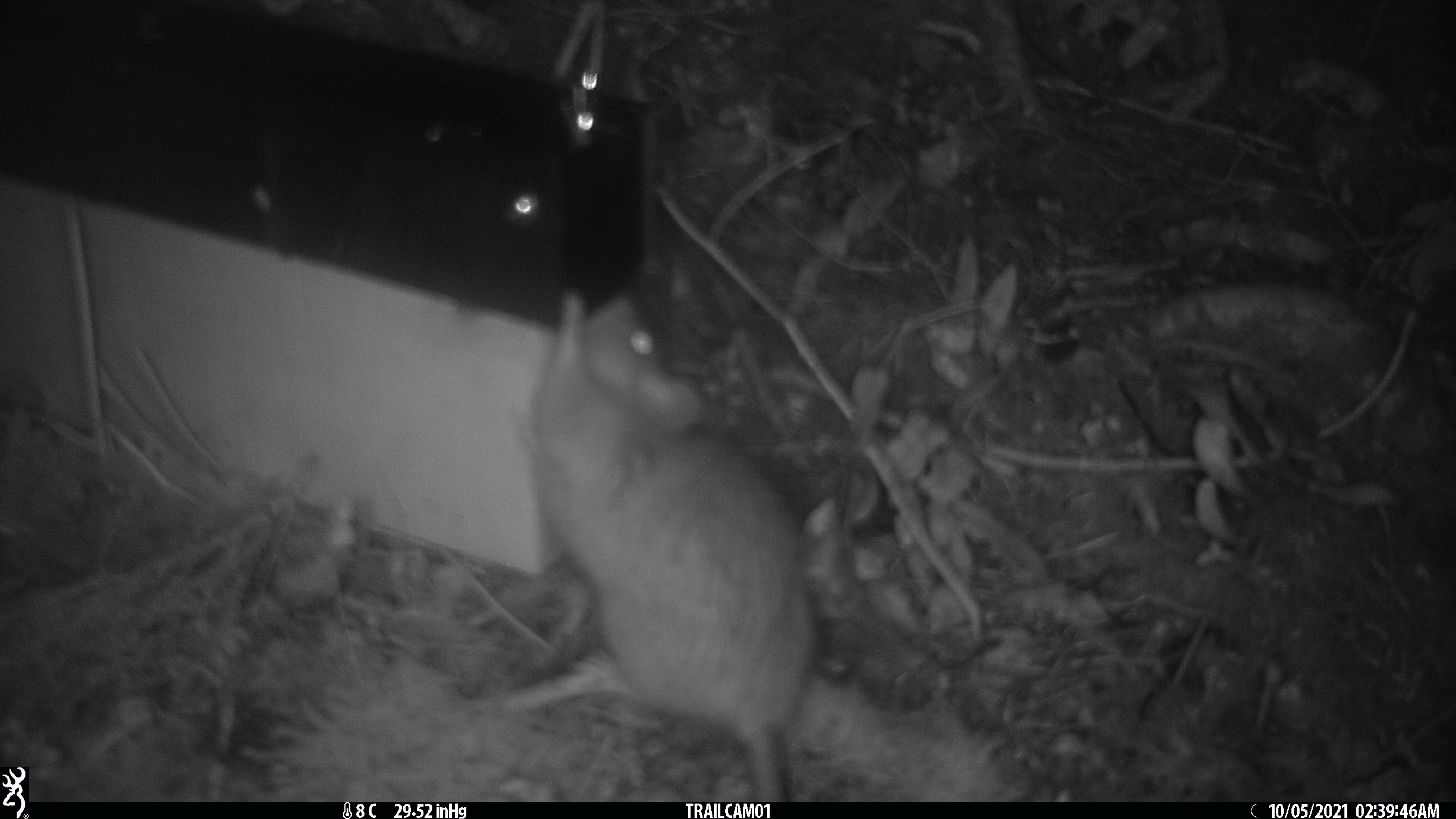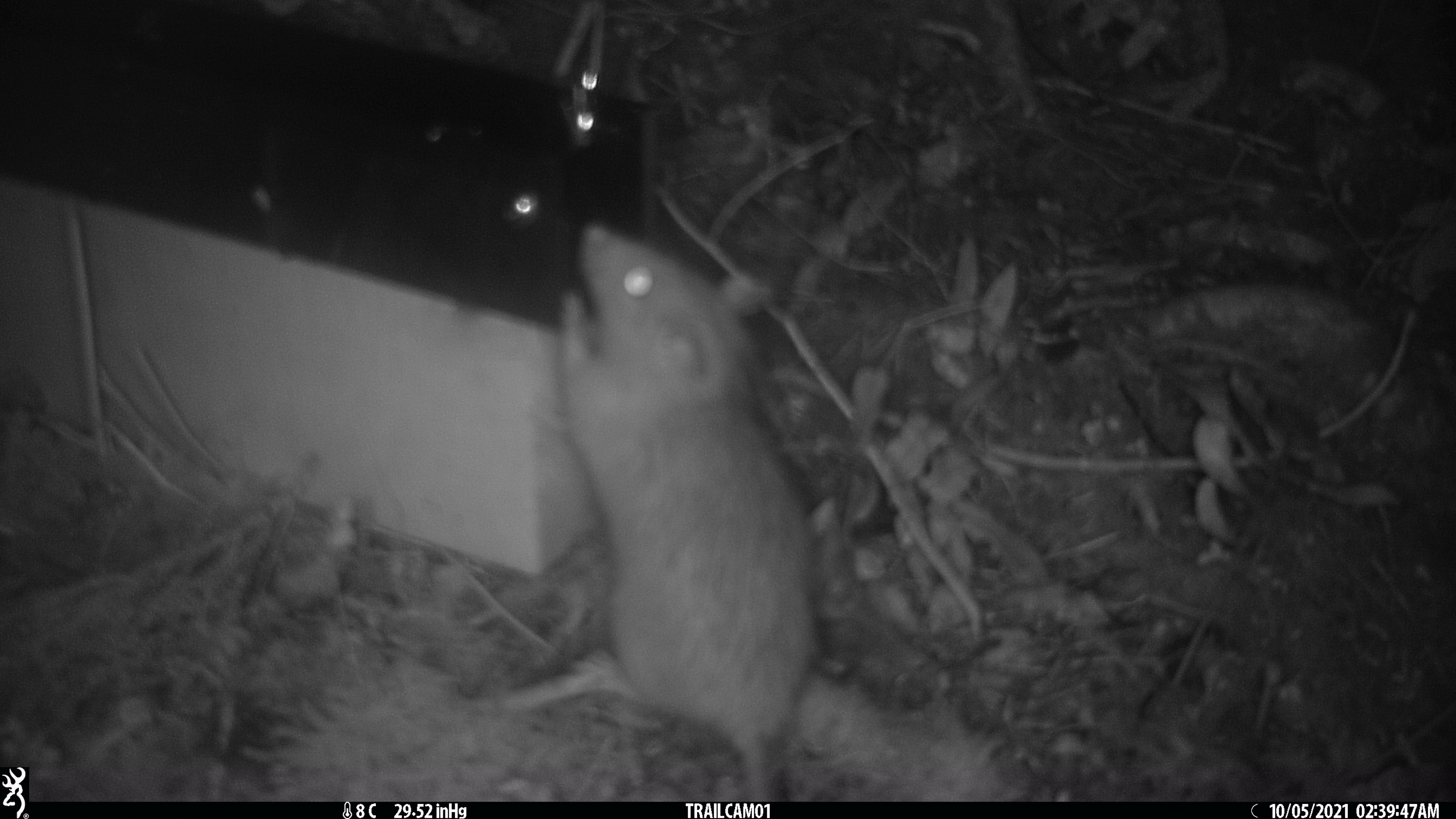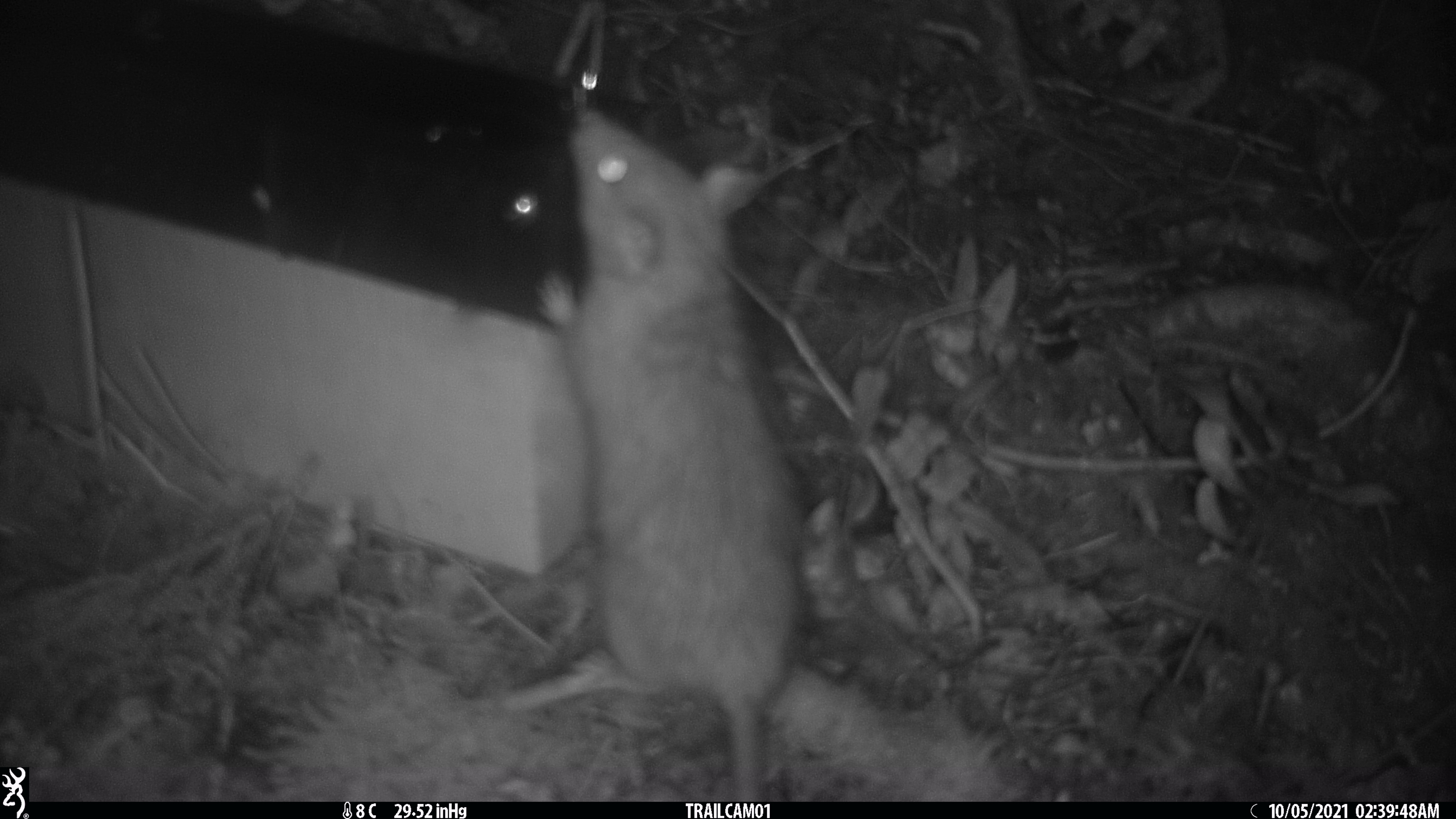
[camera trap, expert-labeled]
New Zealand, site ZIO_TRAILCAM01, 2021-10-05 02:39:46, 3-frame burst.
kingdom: Animalia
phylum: Chordata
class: Mammalia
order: Rodentia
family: Muridae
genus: Rattus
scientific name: Rattus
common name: rat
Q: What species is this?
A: Rat (Rattus).